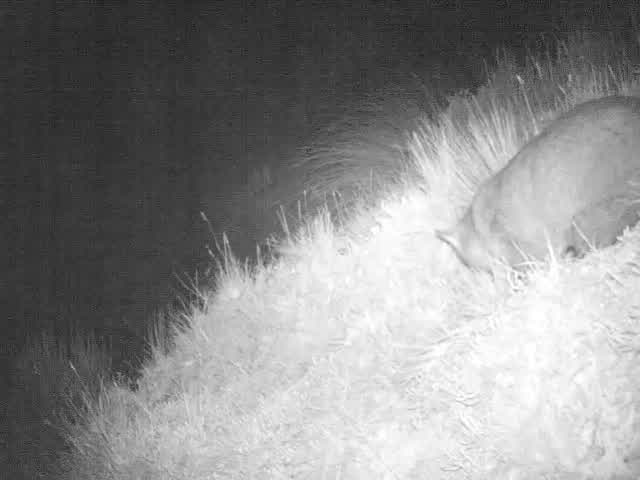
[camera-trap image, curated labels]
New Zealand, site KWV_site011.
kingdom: Animalia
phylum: Chordata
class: Mammalia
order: Diprotodontia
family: Phalangeridae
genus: Trichosurus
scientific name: Trichosurus vulpecula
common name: common brushtail possum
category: possum